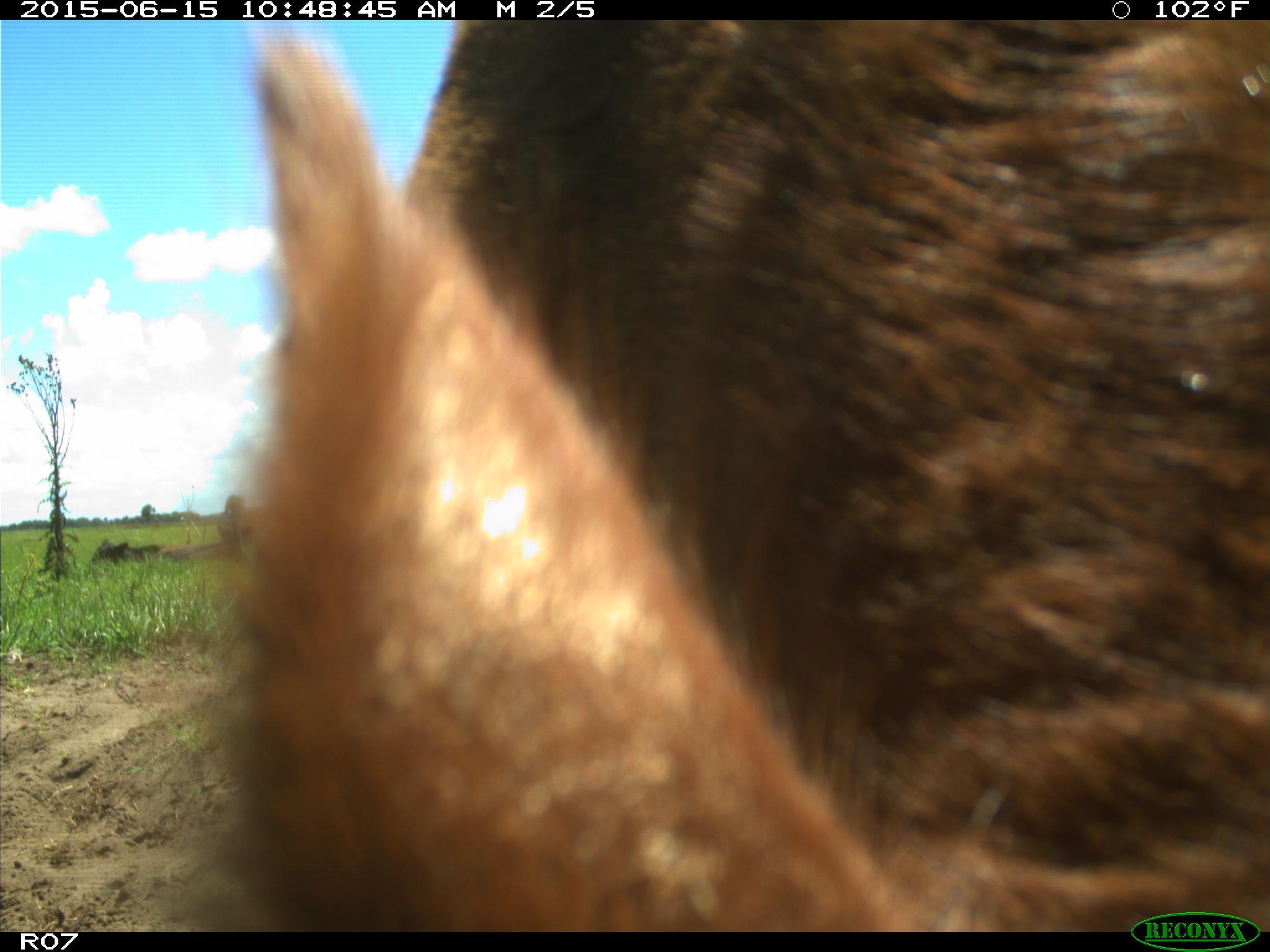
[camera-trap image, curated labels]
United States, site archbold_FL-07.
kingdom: Animalia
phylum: Chordata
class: Mammalia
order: Artiodactyla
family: Bovidae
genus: Bos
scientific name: Bos taurus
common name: domestic cow